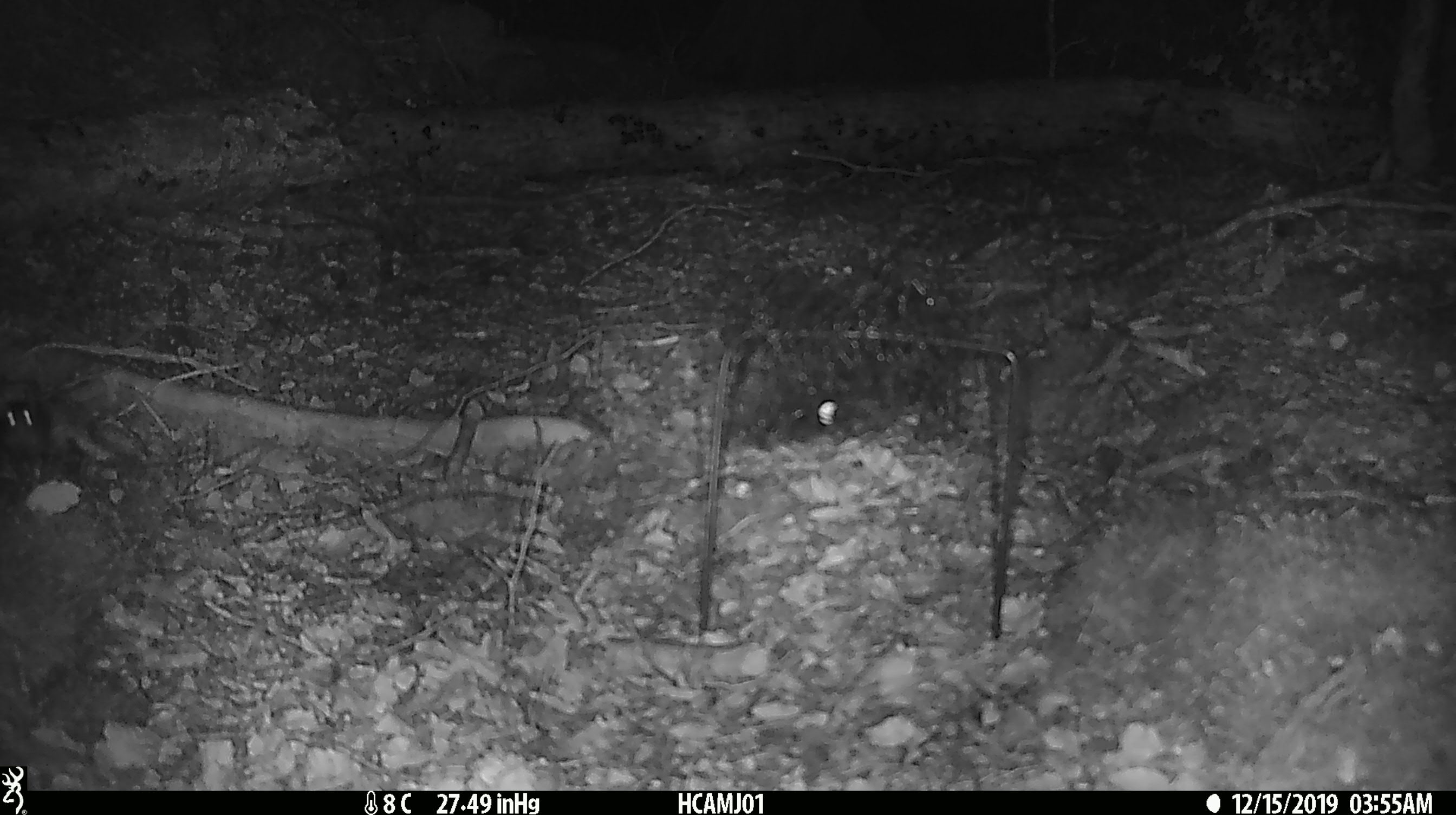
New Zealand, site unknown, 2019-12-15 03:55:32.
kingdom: Animalia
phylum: Chordata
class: Mammalia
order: Rodentia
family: Muridae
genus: Mus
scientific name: Mus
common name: mouse